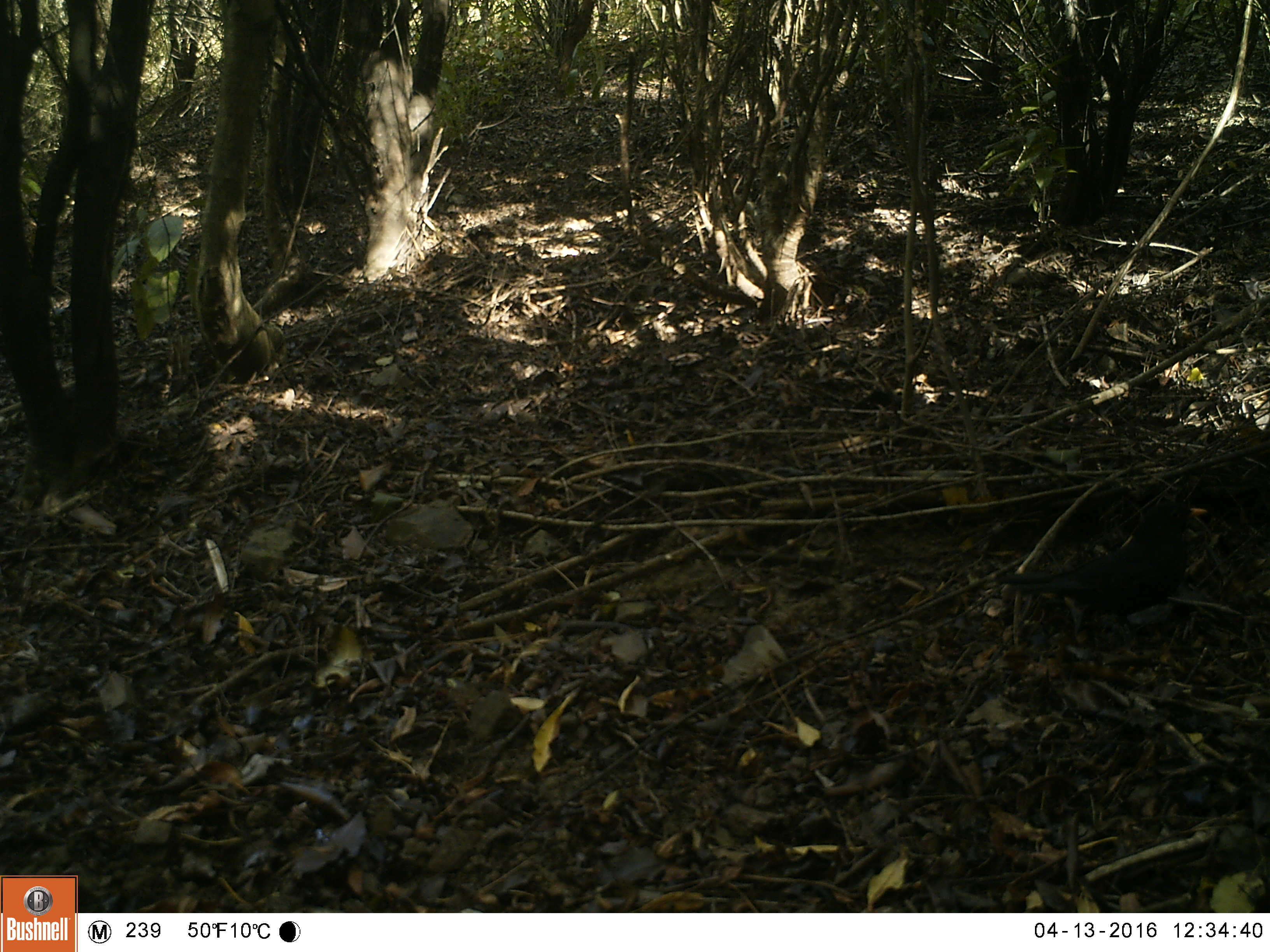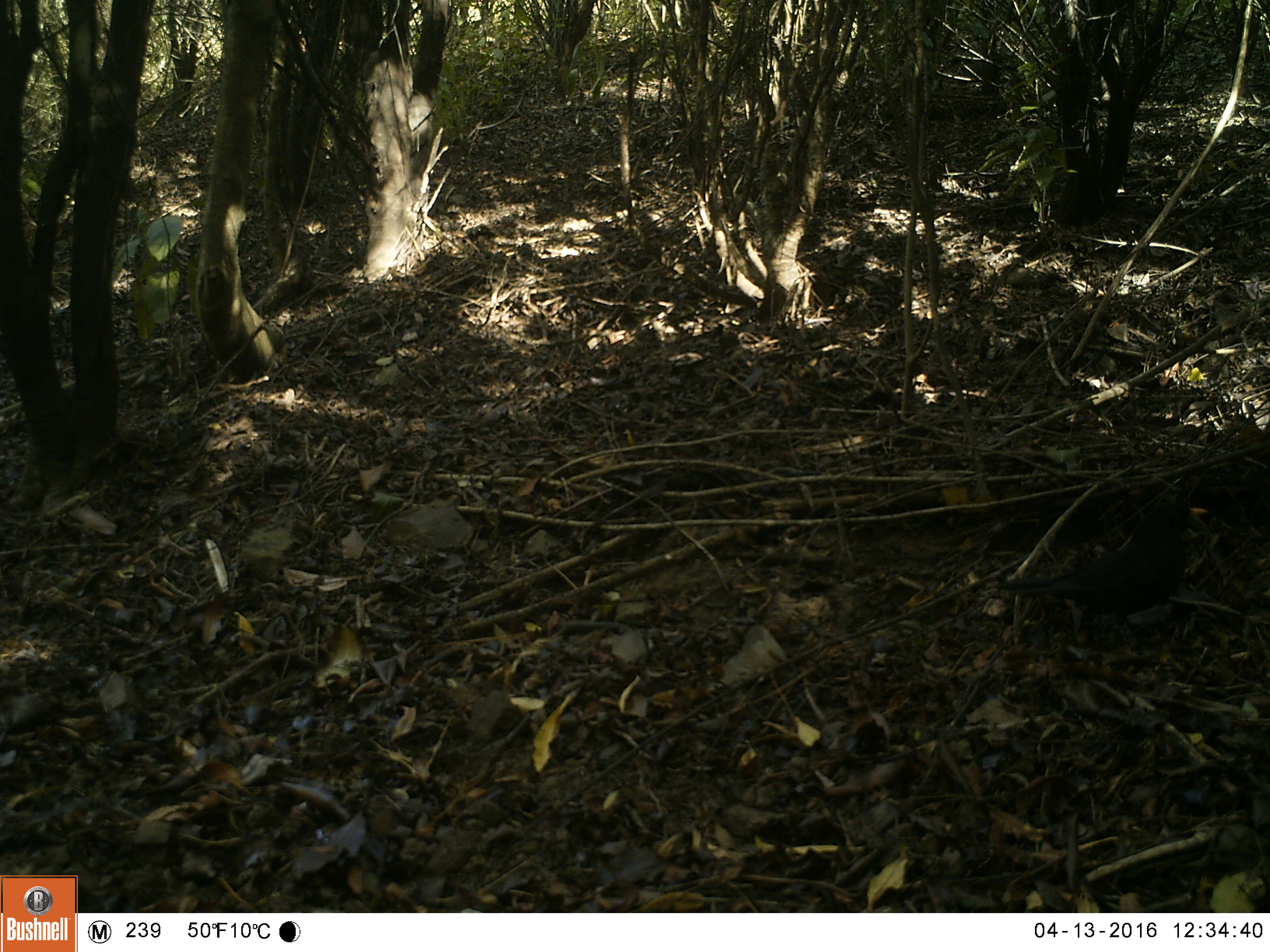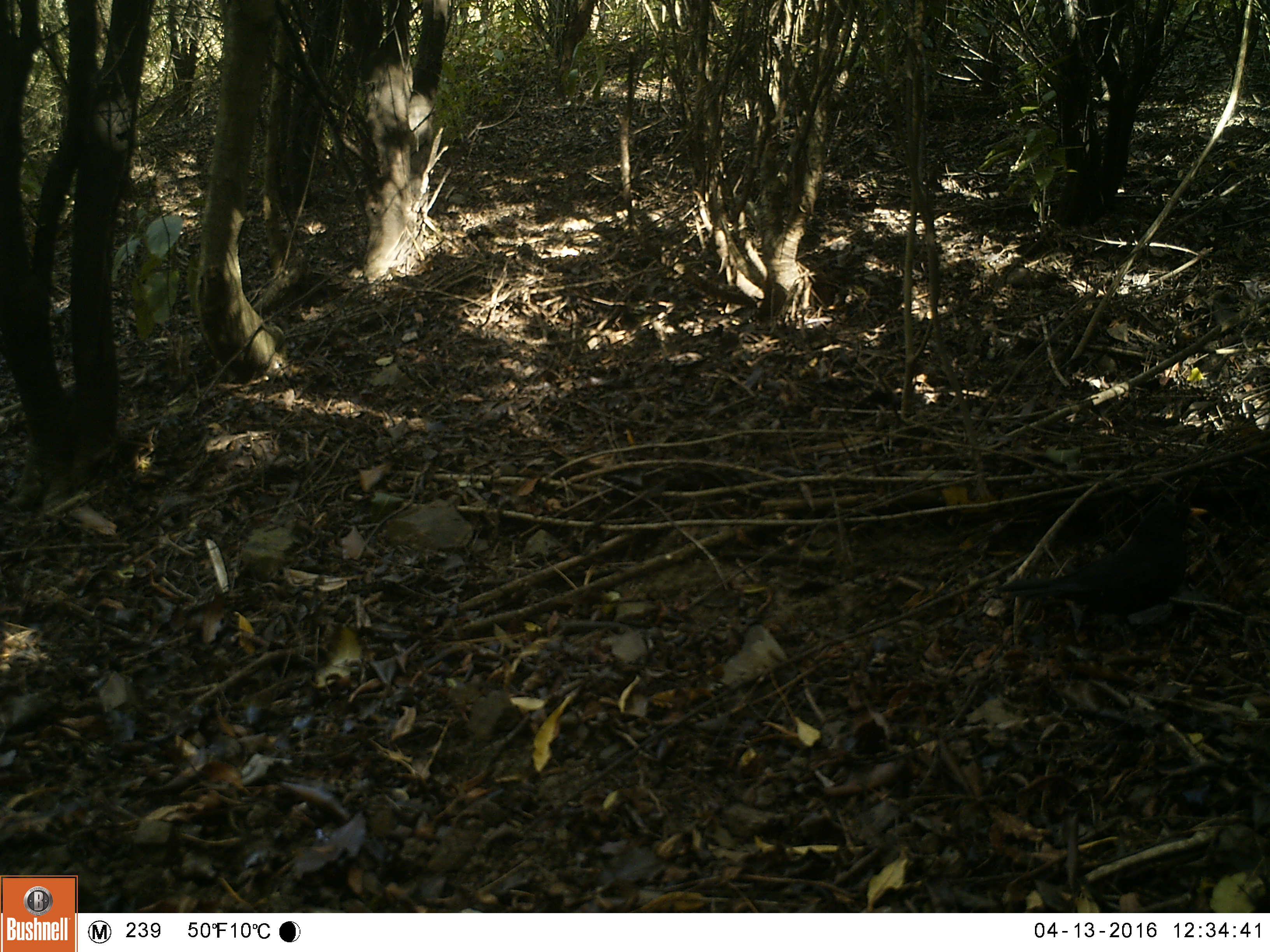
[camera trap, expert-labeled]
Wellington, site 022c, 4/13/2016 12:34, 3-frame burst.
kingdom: Animalia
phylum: Chordata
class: Aves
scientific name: Aves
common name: bird